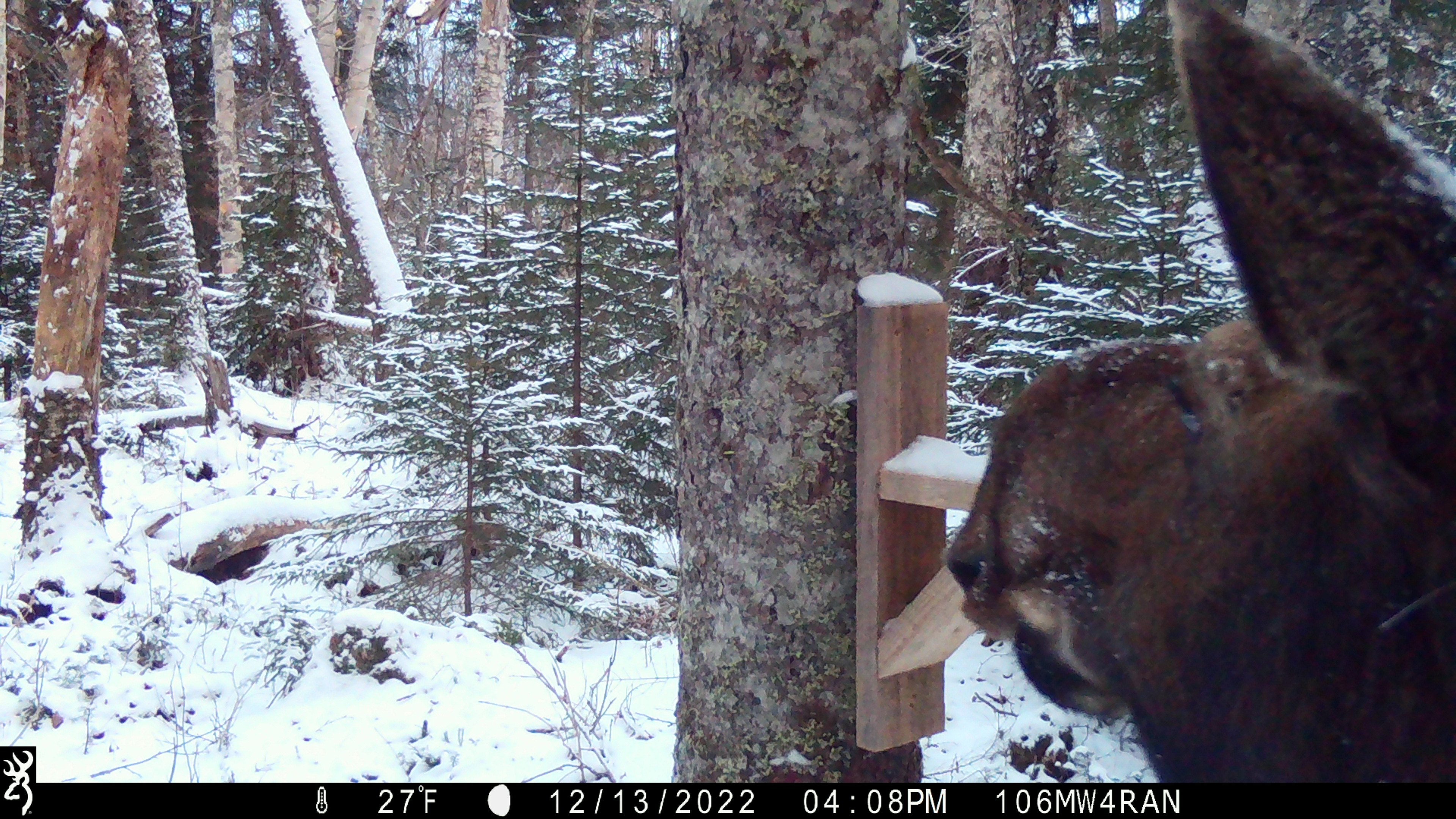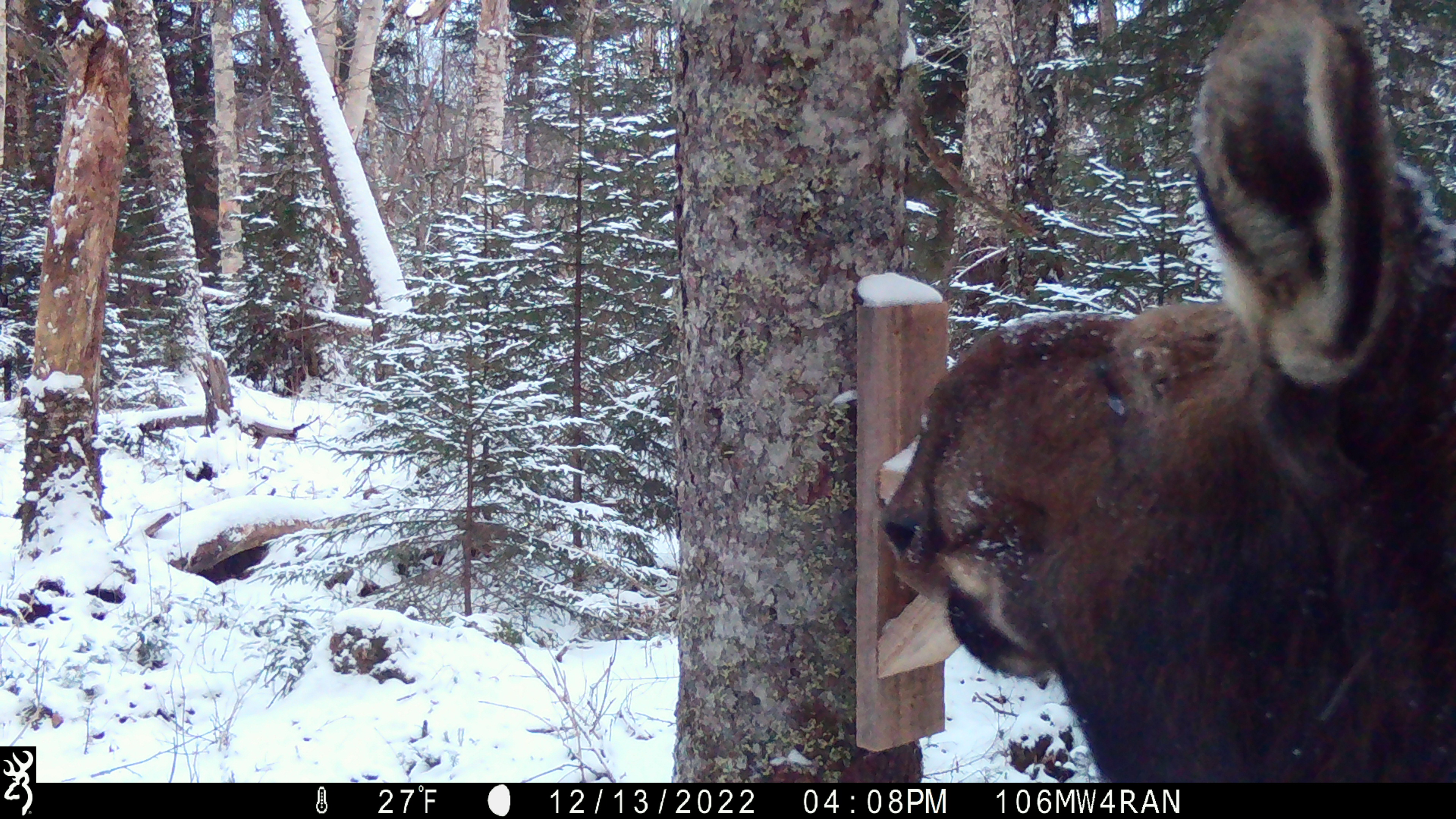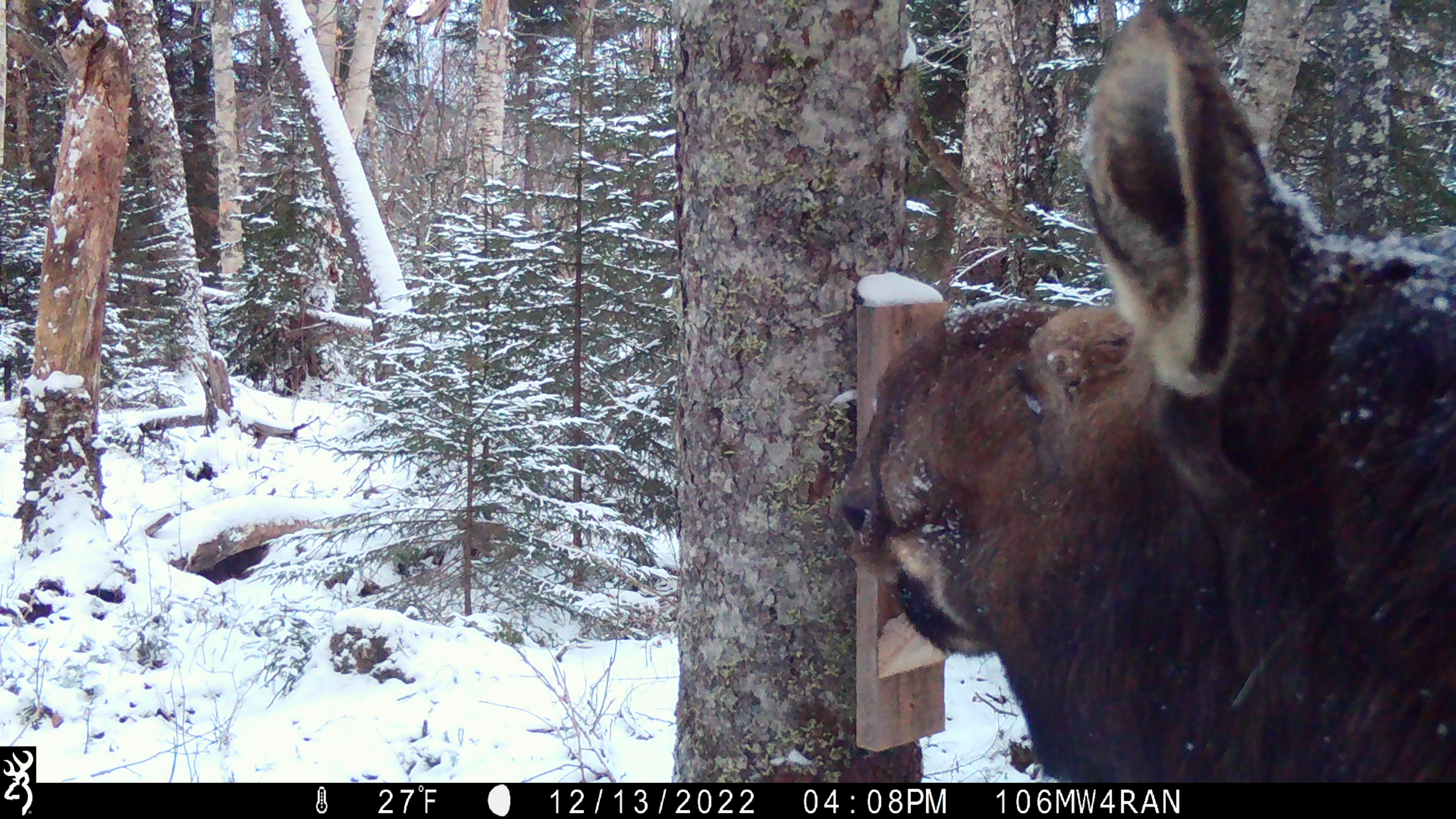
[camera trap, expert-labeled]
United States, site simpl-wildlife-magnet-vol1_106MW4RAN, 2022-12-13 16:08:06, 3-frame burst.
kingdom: Animalia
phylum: Chordata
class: Mammalia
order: Artiodactyla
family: Cervidae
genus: Alces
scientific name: Alces alces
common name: moose